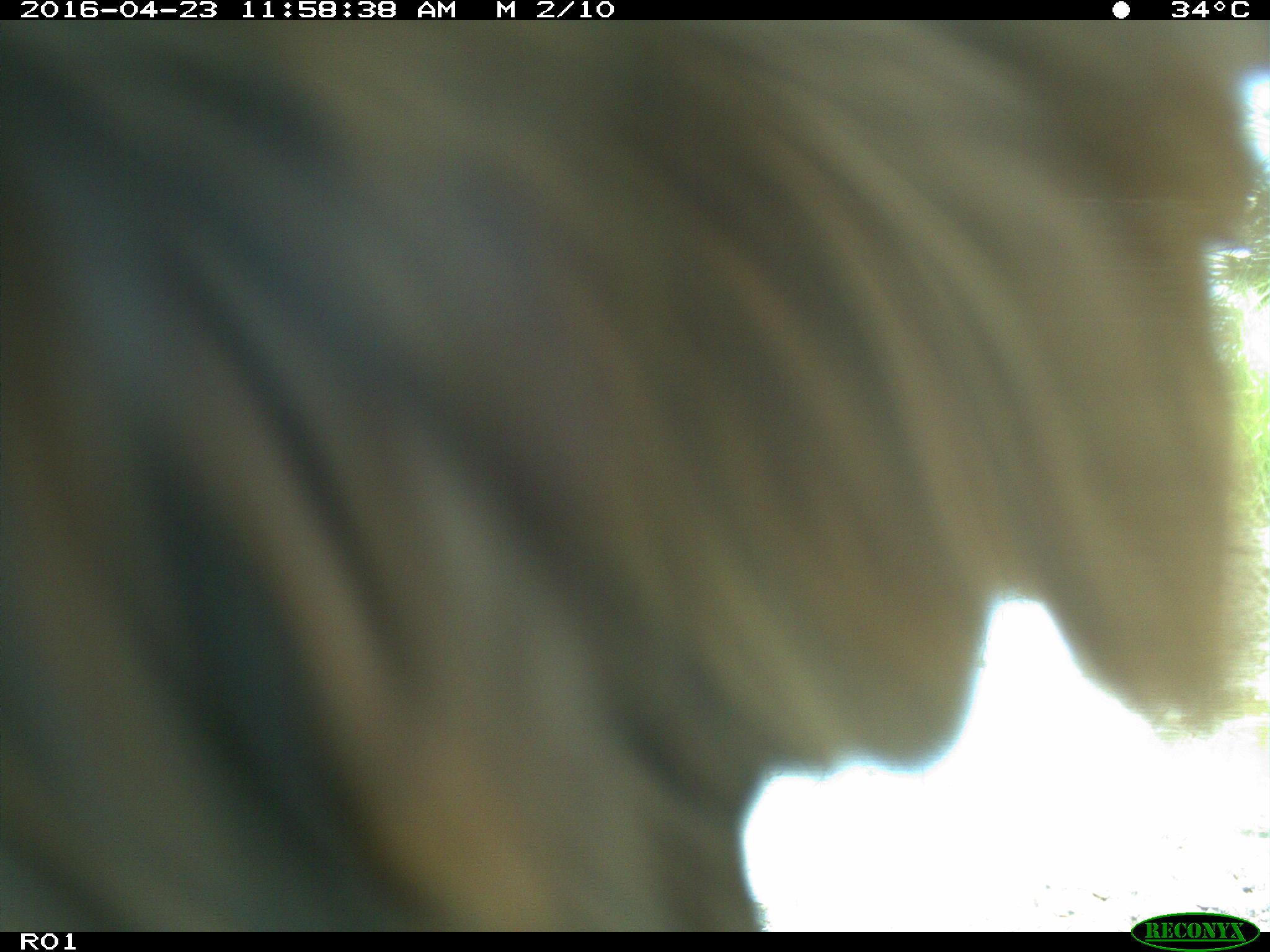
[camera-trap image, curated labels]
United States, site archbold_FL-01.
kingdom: Animalia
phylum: Chordata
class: Mammalia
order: Artiodactyla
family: Bovidae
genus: Bos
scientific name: Bos taurus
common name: domestic cow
Bos taurus (domestic cow).